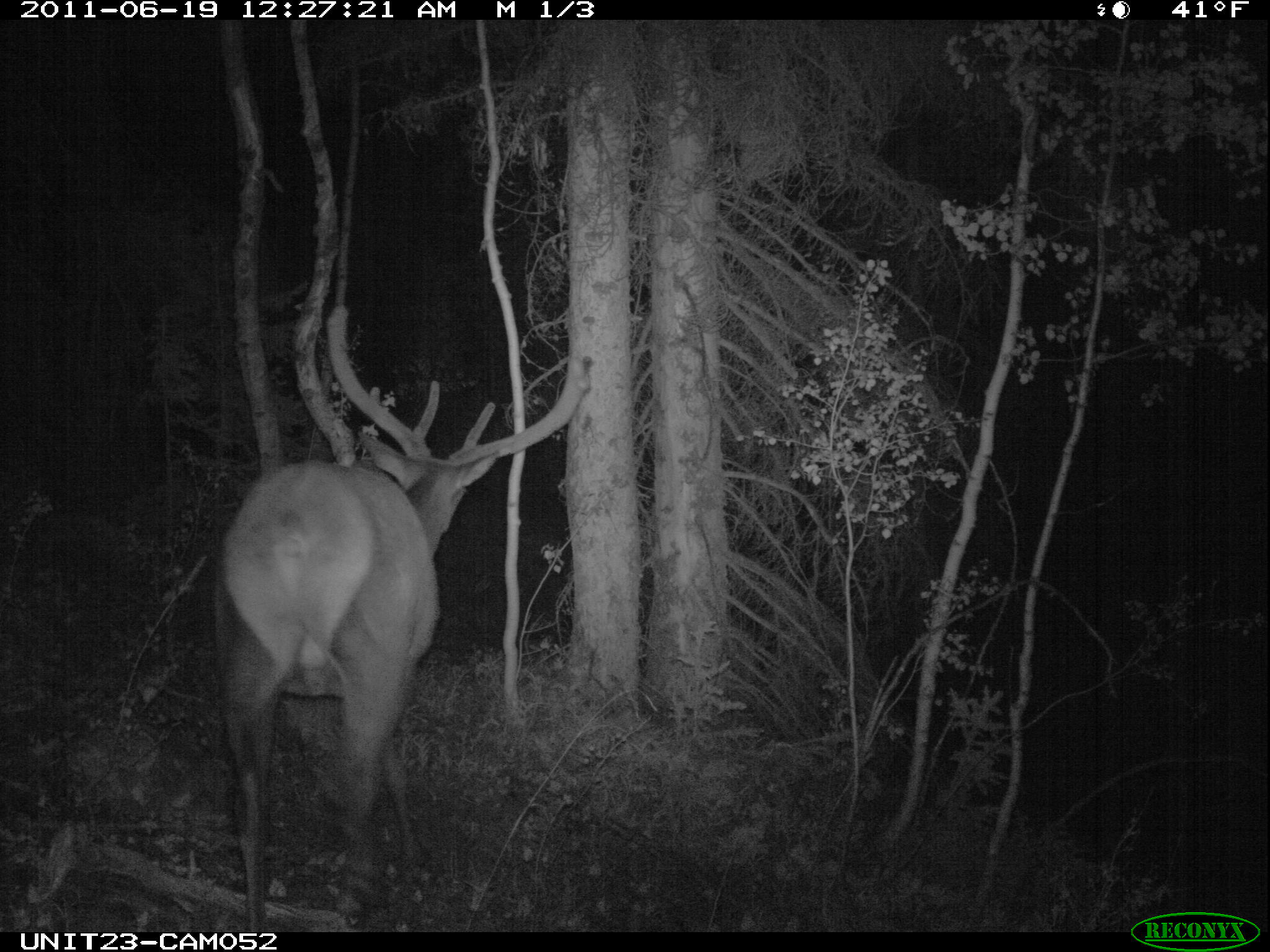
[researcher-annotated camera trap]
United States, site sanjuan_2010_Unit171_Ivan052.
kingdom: Animalia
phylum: Chordata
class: Mammalia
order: Artiodactyla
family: Cervidae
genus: Cervus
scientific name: Cervus elaphus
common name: red deer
Cervus elaphus (red deer).